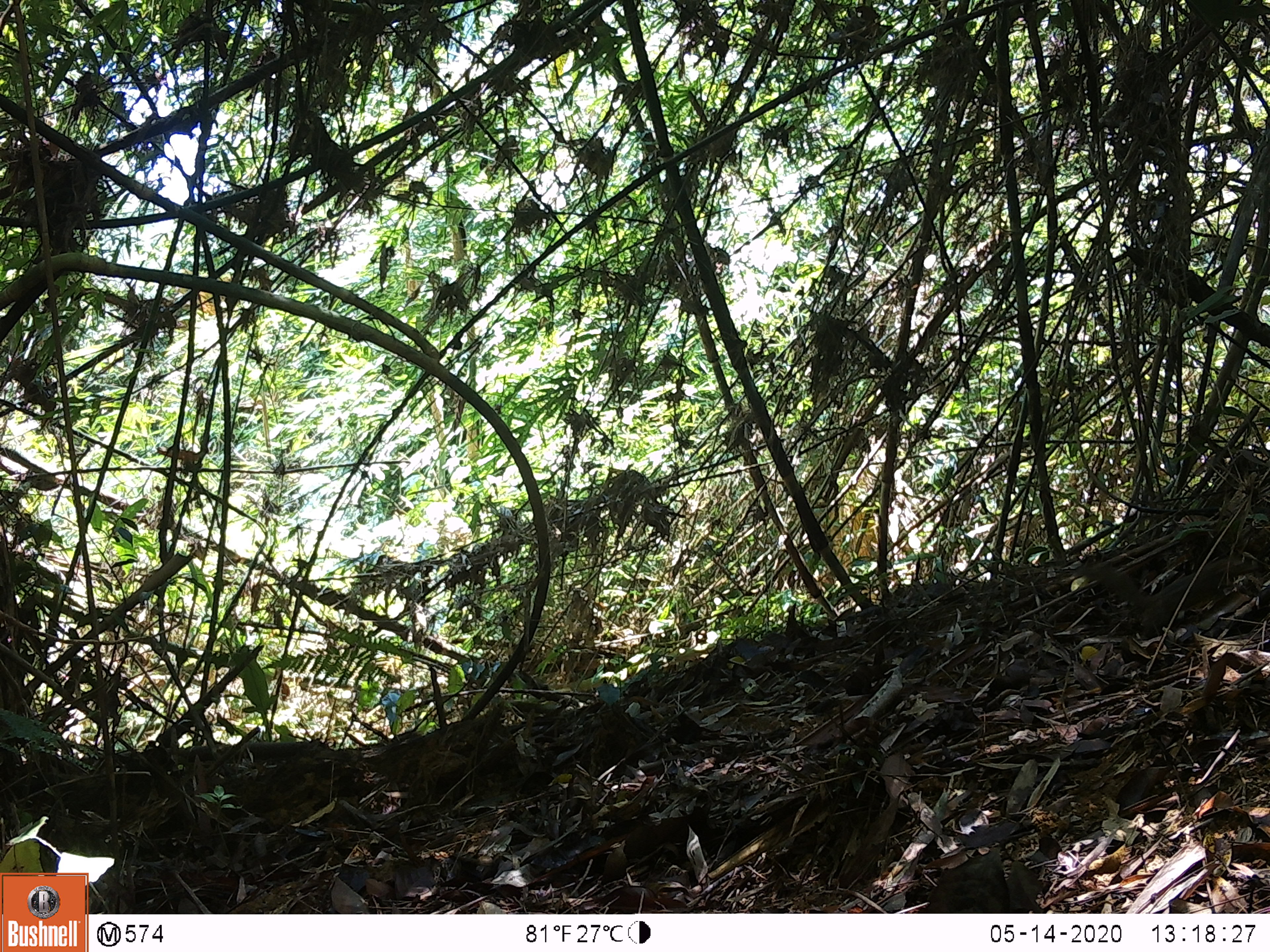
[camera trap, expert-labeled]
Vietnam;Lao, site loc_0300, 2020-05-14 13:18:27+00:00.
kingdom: Animalia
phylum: Chordata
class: Mammalia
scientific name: Mammalia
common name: mammal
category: unidentified small mammal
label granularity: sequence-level